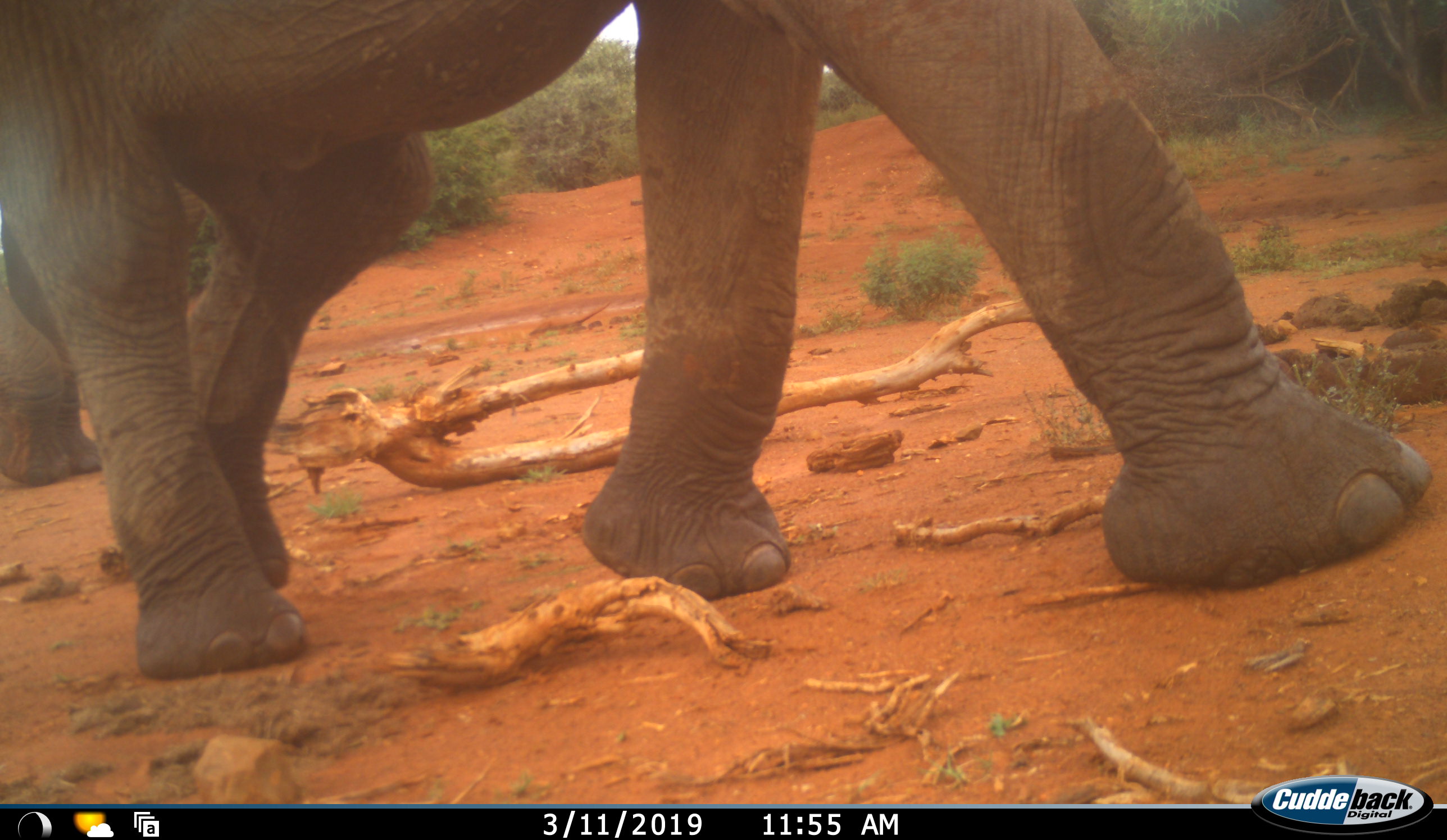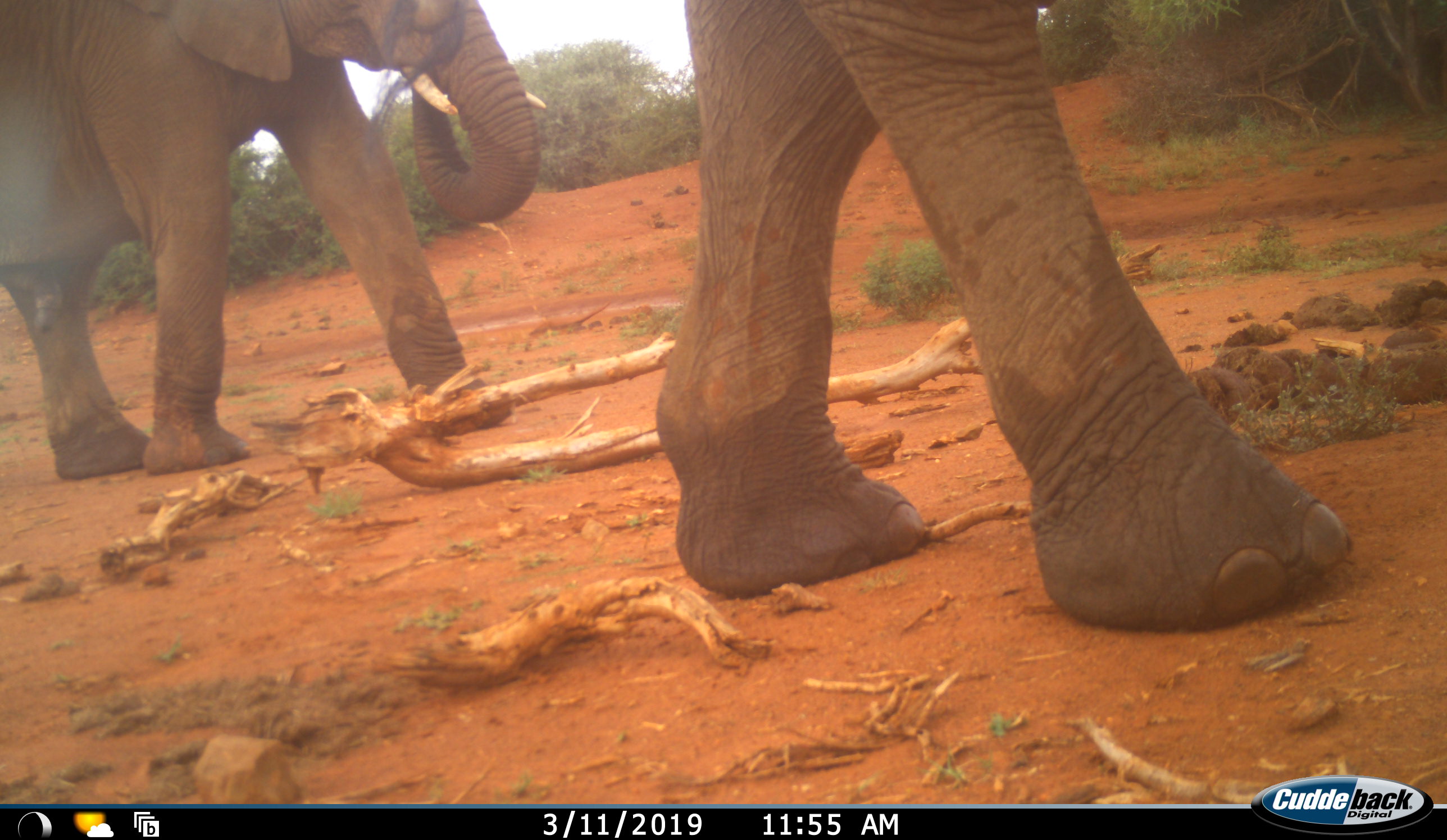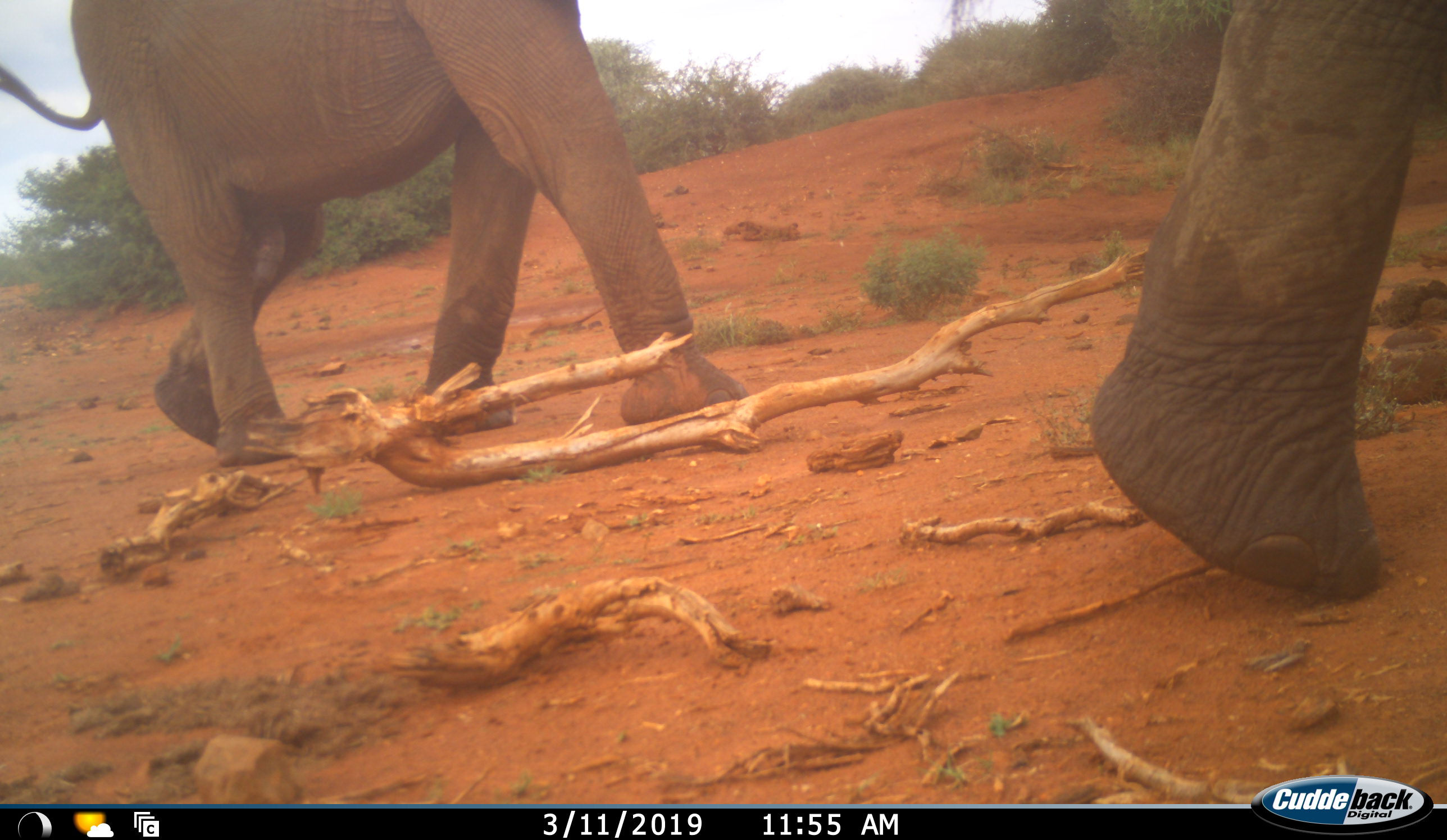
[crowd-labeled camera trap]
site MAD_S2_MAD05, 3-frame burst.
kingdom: Animalia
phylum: Chordata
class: Mammalia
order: Proboscidea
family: Elephantidae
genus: Loxodonta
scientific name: Loxodonta africana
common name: african bush elephant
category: elephant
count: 2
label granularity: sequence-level